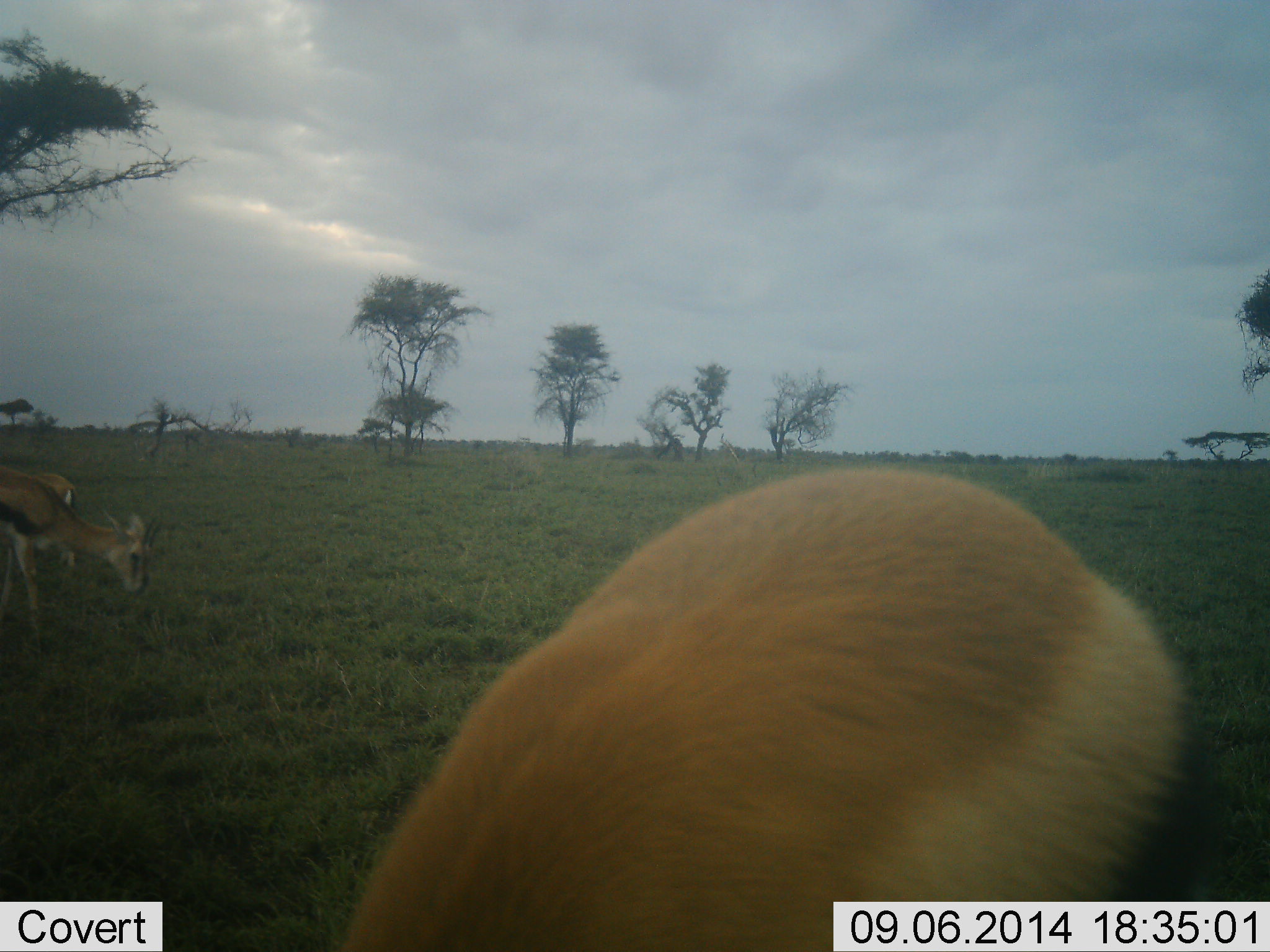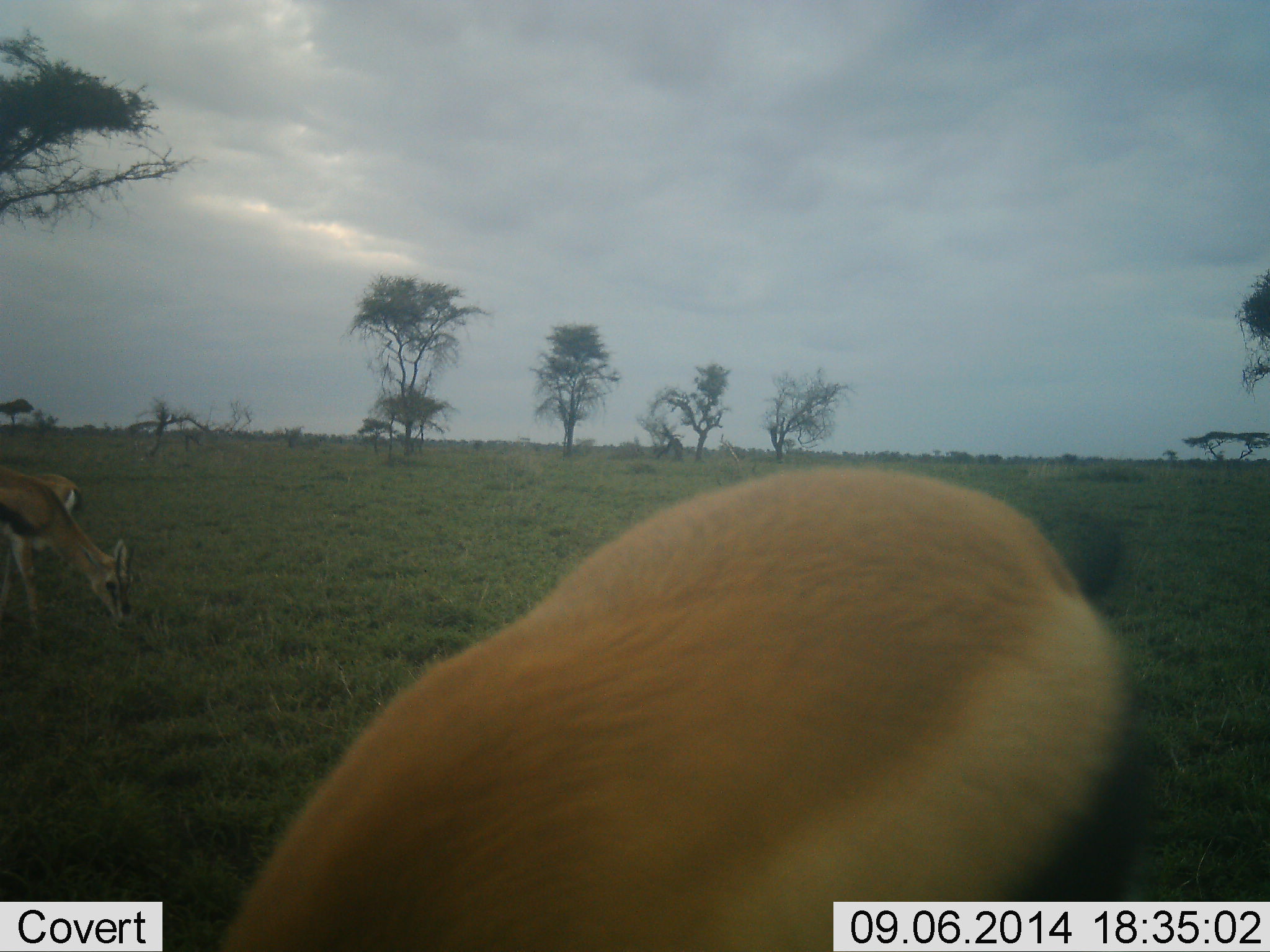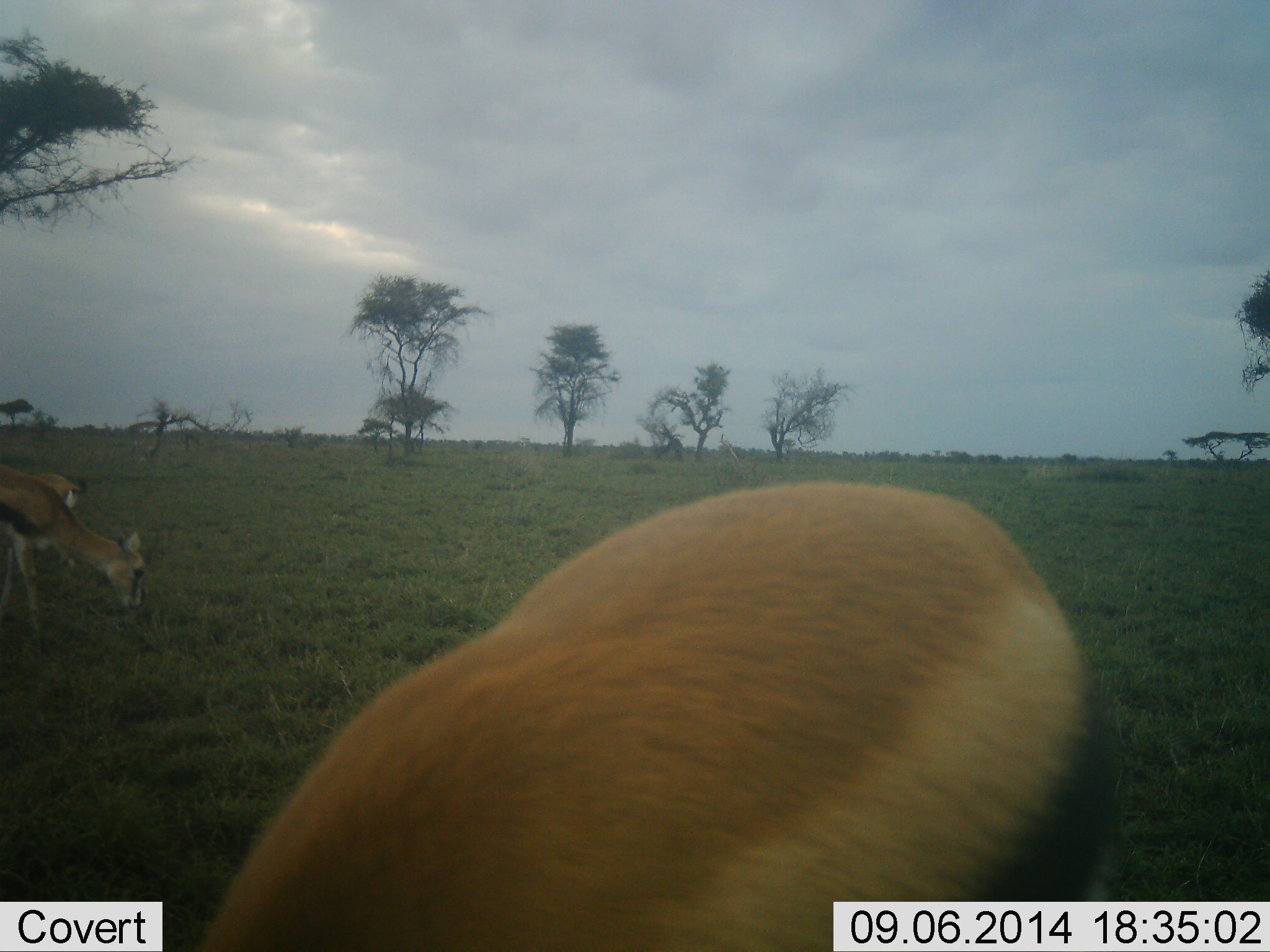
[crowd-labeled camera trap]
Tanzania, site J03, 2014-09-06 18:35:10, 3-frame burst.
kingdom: Animalia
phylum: Chordata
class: Mammalia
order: Artiodactyla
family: Bovidae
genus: Eudorcas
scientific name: Eudorcas thomsonii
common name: thomson's gazelle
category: gazellethomsons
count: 3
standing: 40%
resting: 0%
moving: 0%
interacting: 0%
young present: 0%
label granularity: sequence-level